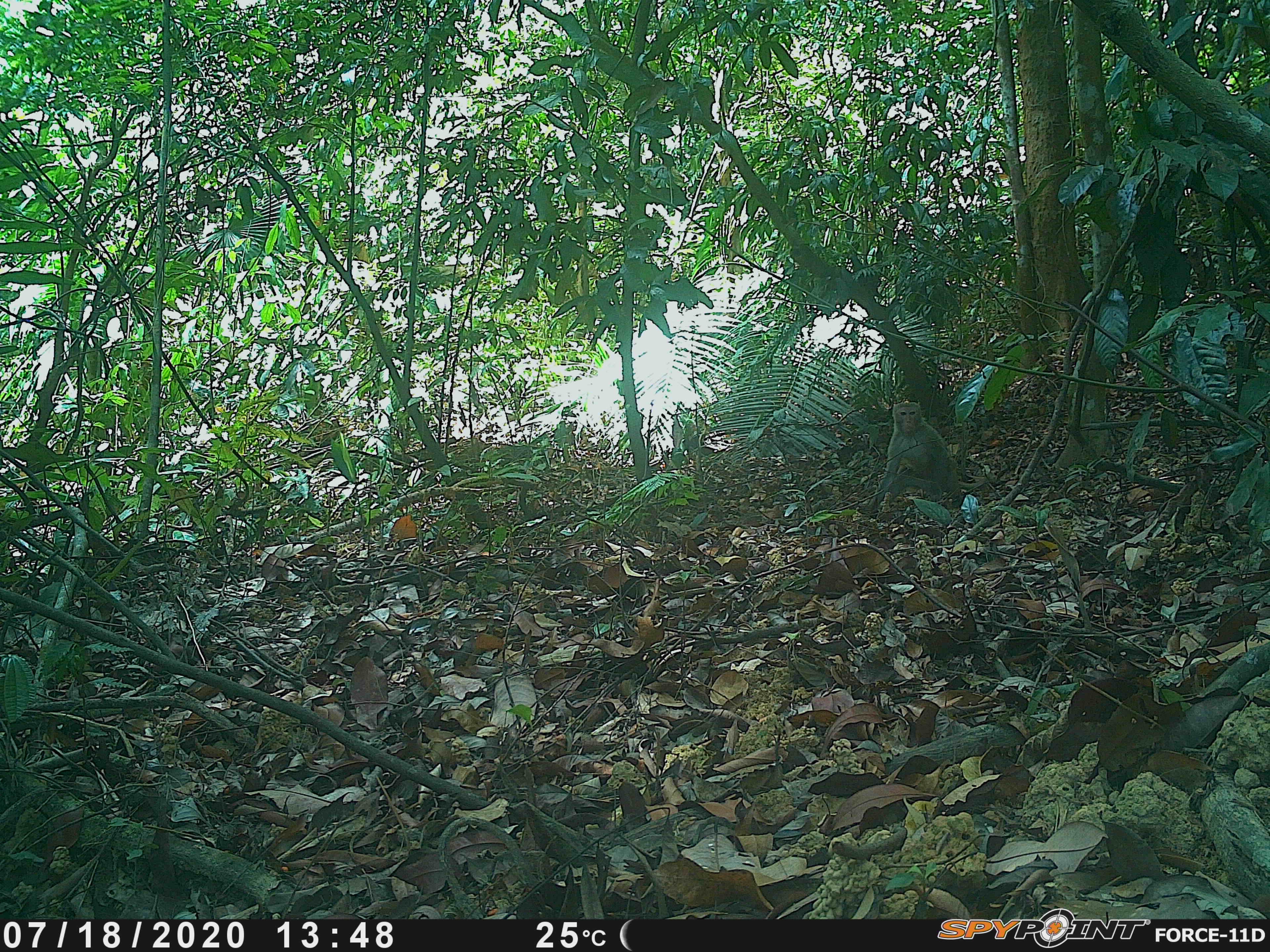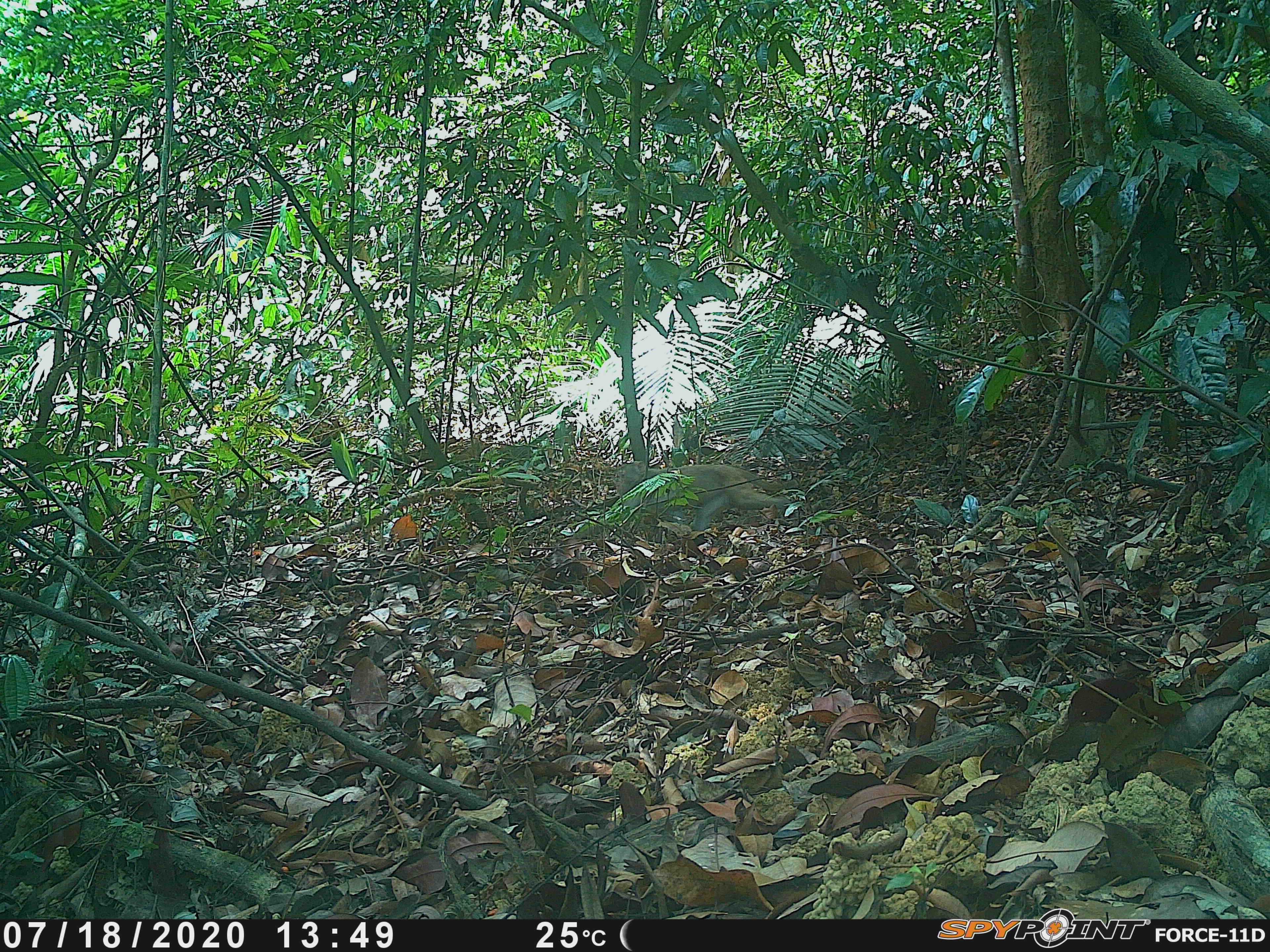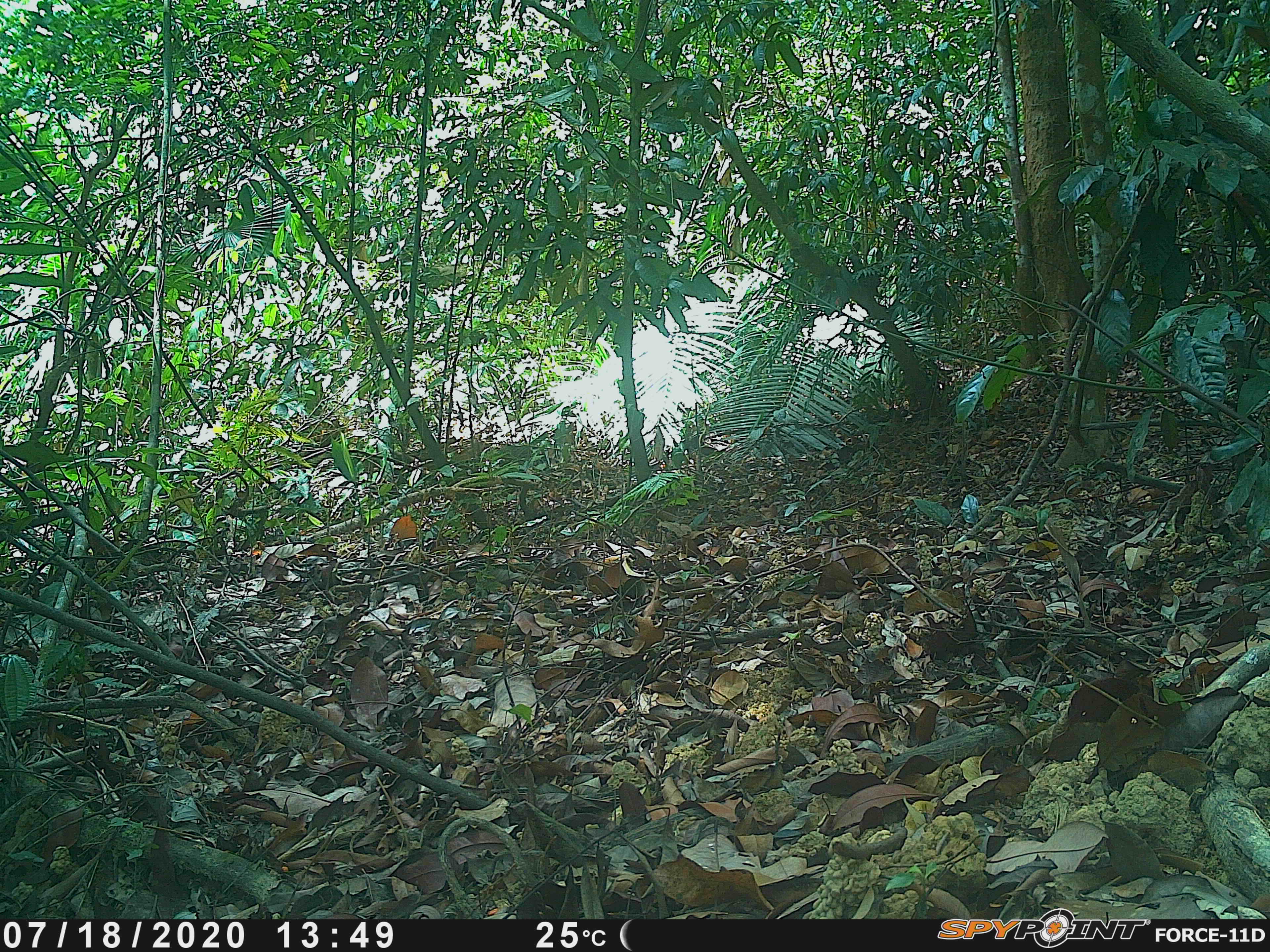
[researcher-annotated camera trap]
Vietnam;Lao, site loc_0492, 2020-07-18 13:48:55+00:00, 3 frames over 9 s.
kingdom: Animalia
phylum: Chordata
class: Mammalia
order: Primates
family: Cercopithecidae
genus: Macaca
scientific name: Macaca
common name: macaques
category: assam or rhesus macaque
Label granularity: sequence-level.